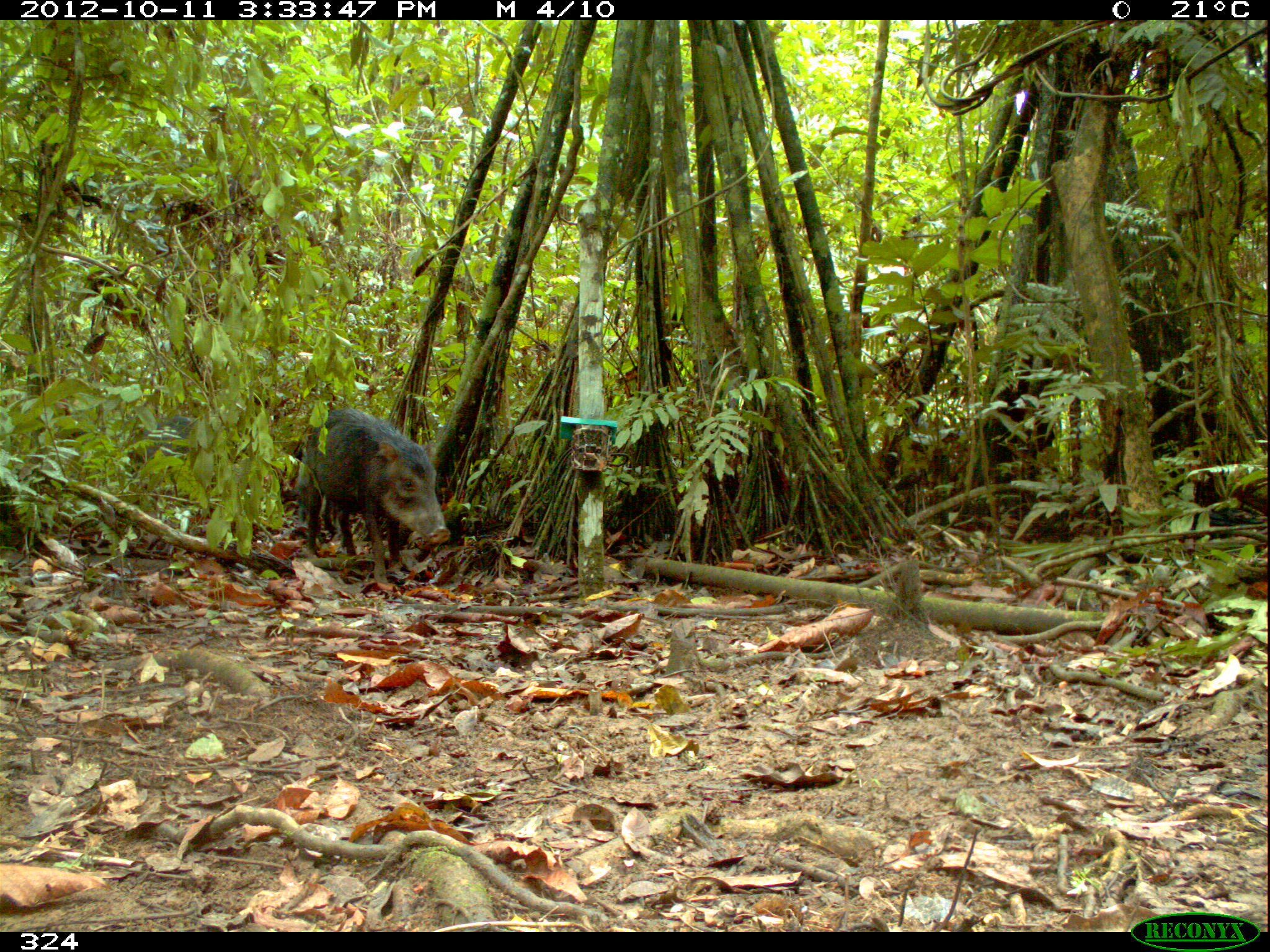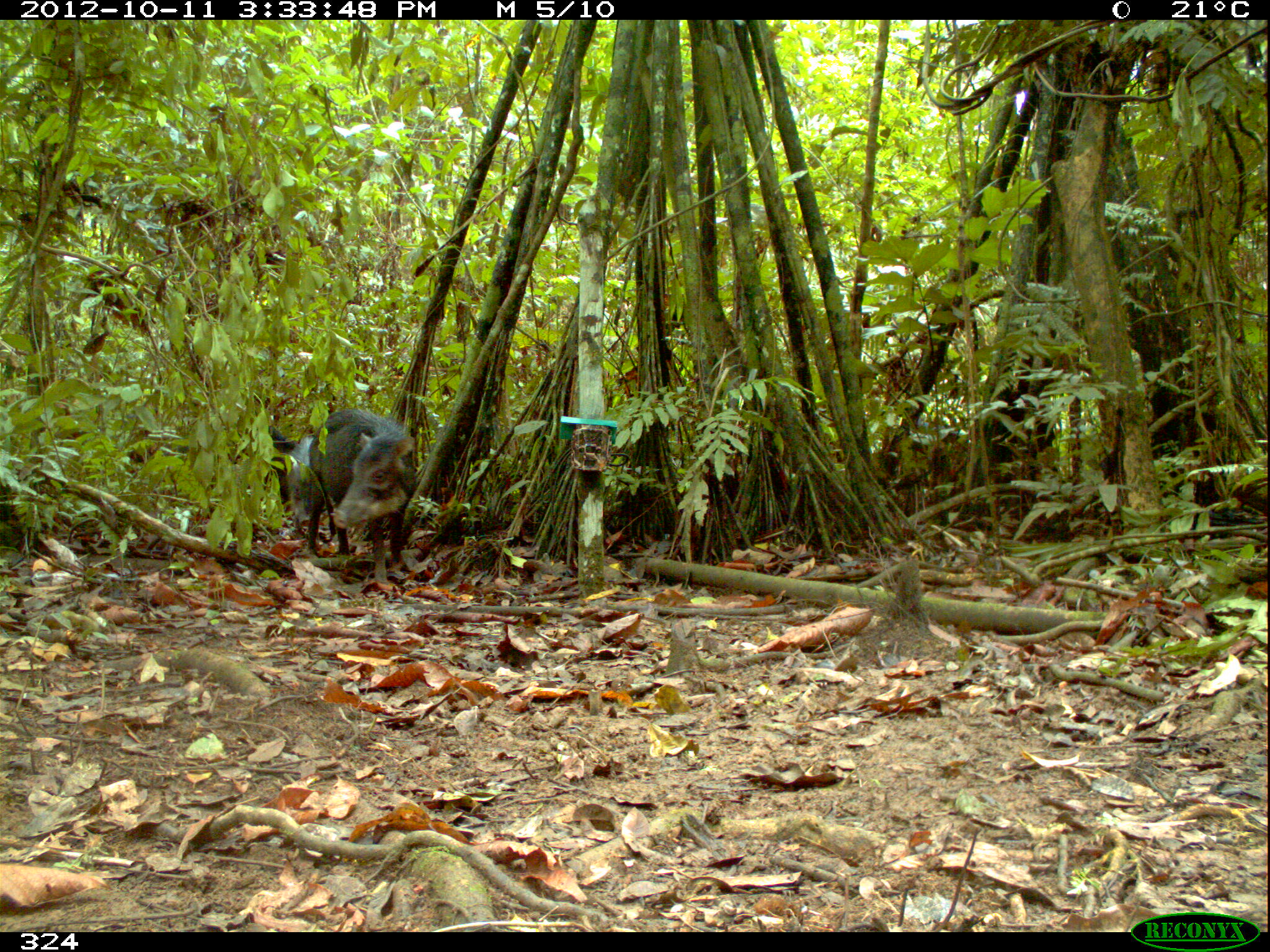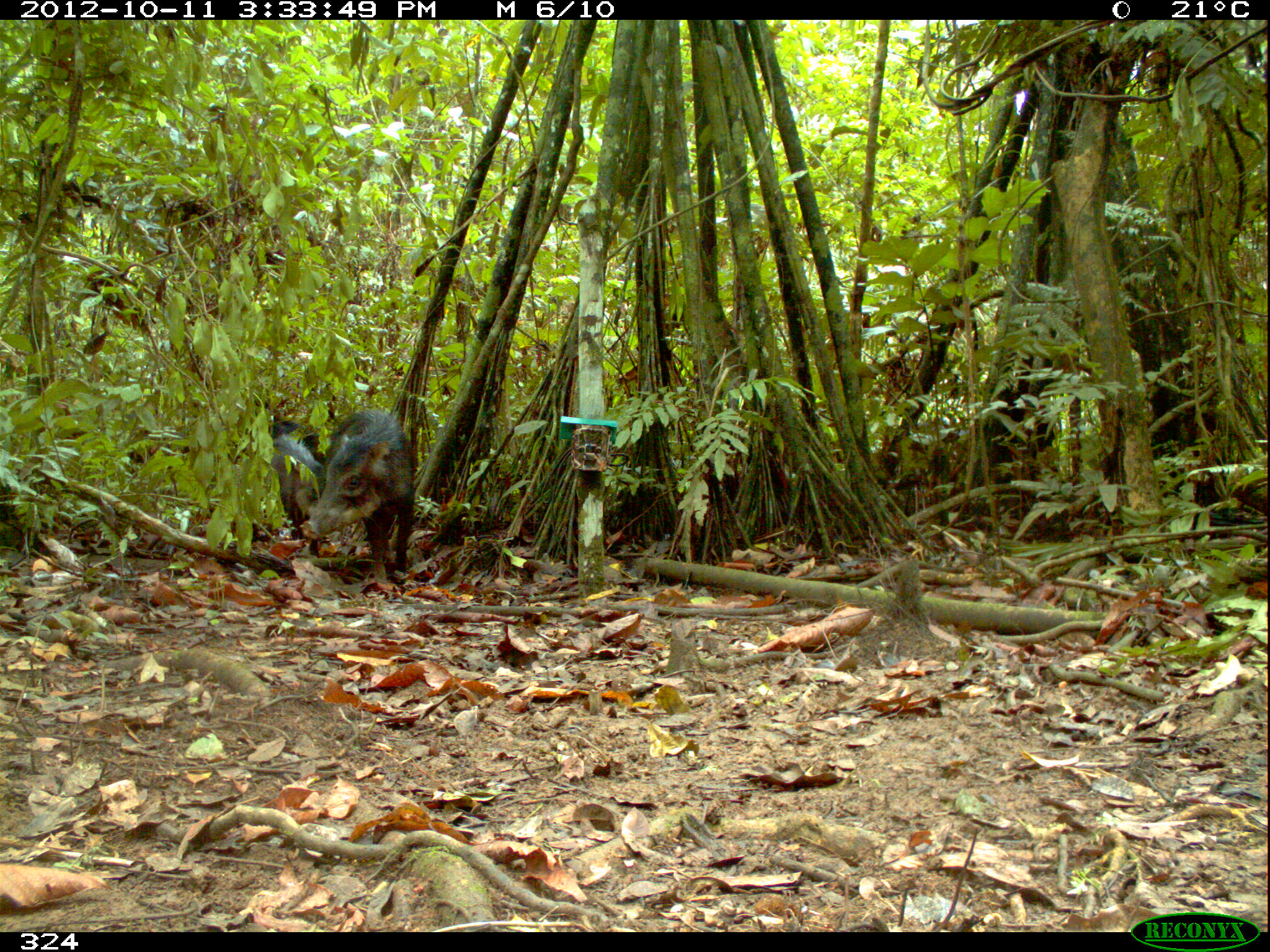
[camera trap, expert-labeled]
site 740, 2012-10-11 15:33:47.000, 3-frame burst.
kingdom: Animalia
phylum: Chordata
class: Mammalia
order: Artiodactyla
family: Tayassuidae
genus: Tayassu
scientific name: Tayassu pecari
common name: white-lipped peccary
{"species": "Tayassu pecari (white-lipped peccary)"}